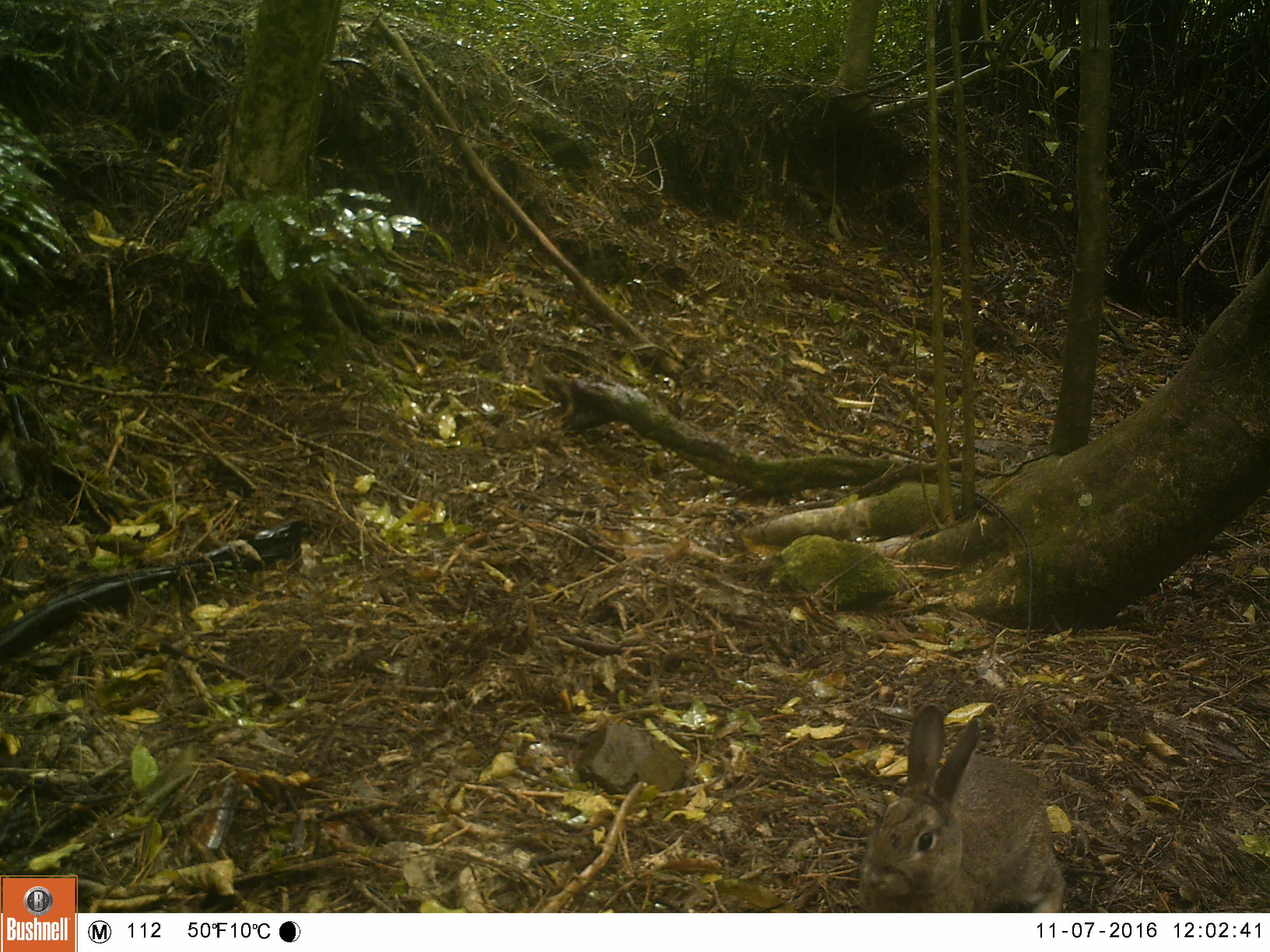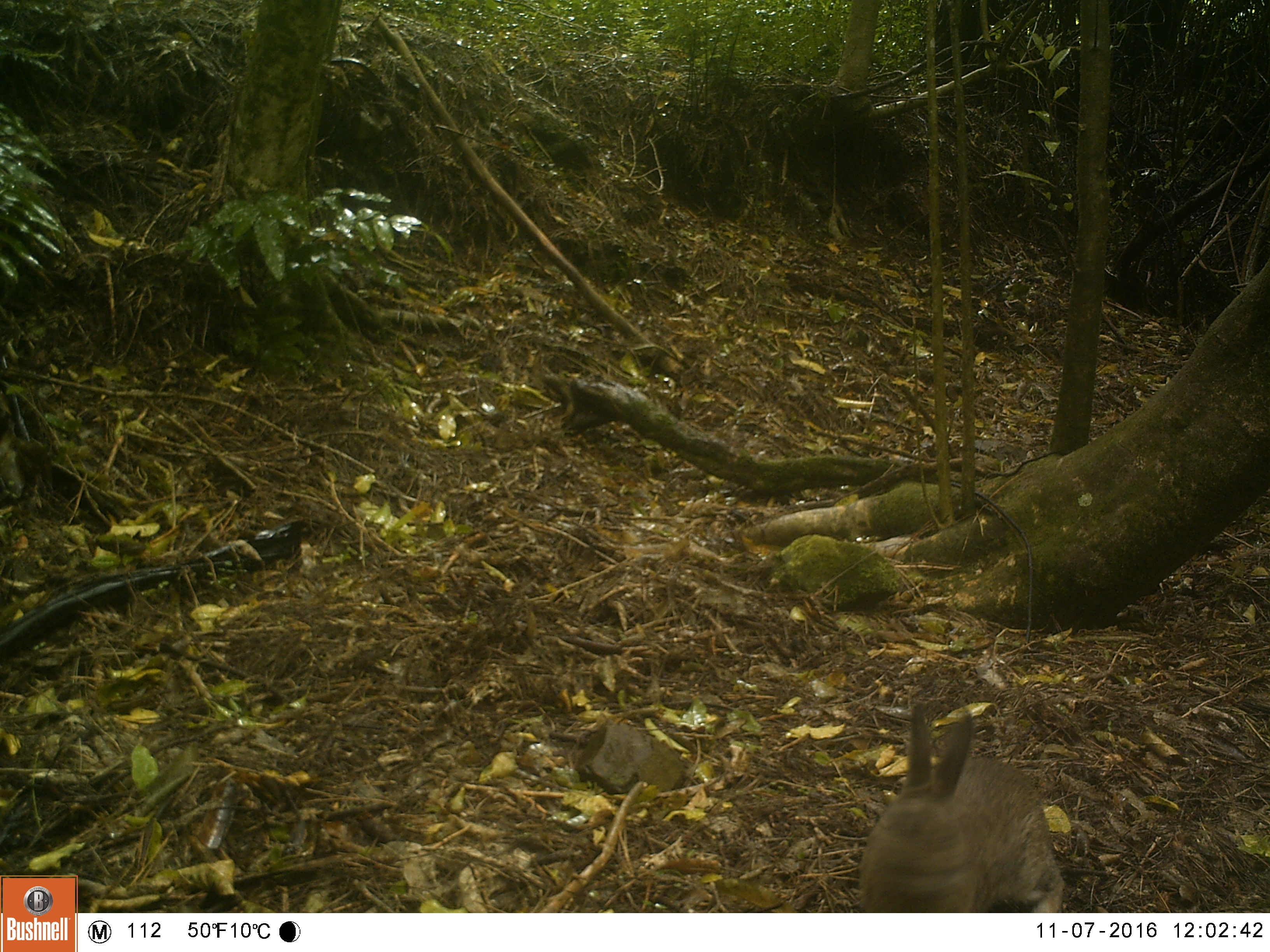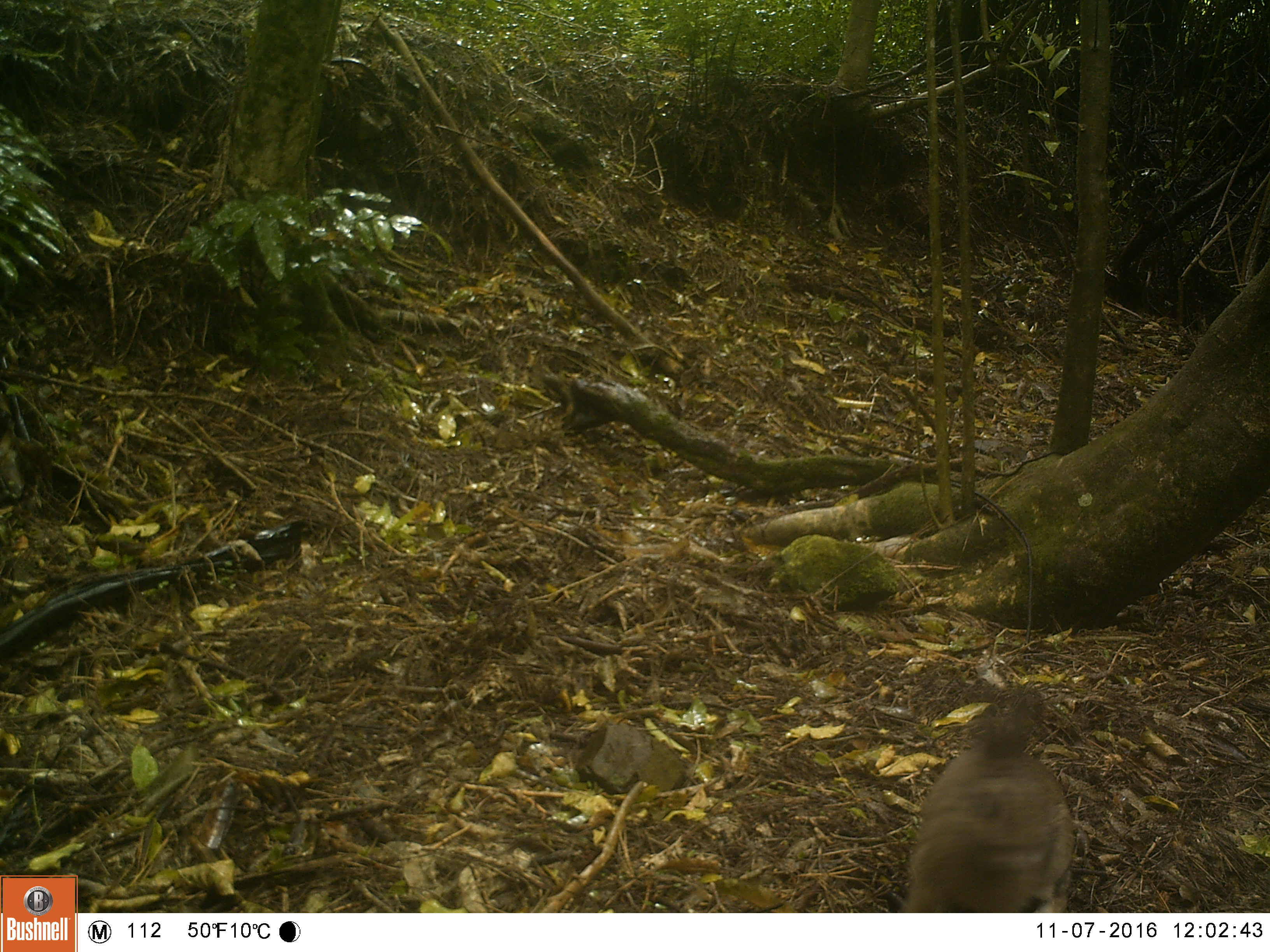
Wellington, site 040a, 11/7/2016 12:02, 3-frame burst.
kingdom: Animalia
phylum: Chordata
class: Mammalia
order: Lagomorpha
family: Leporidae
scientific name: Leporidae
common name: rabbit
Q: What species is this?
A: Rabbit (Leporidae).